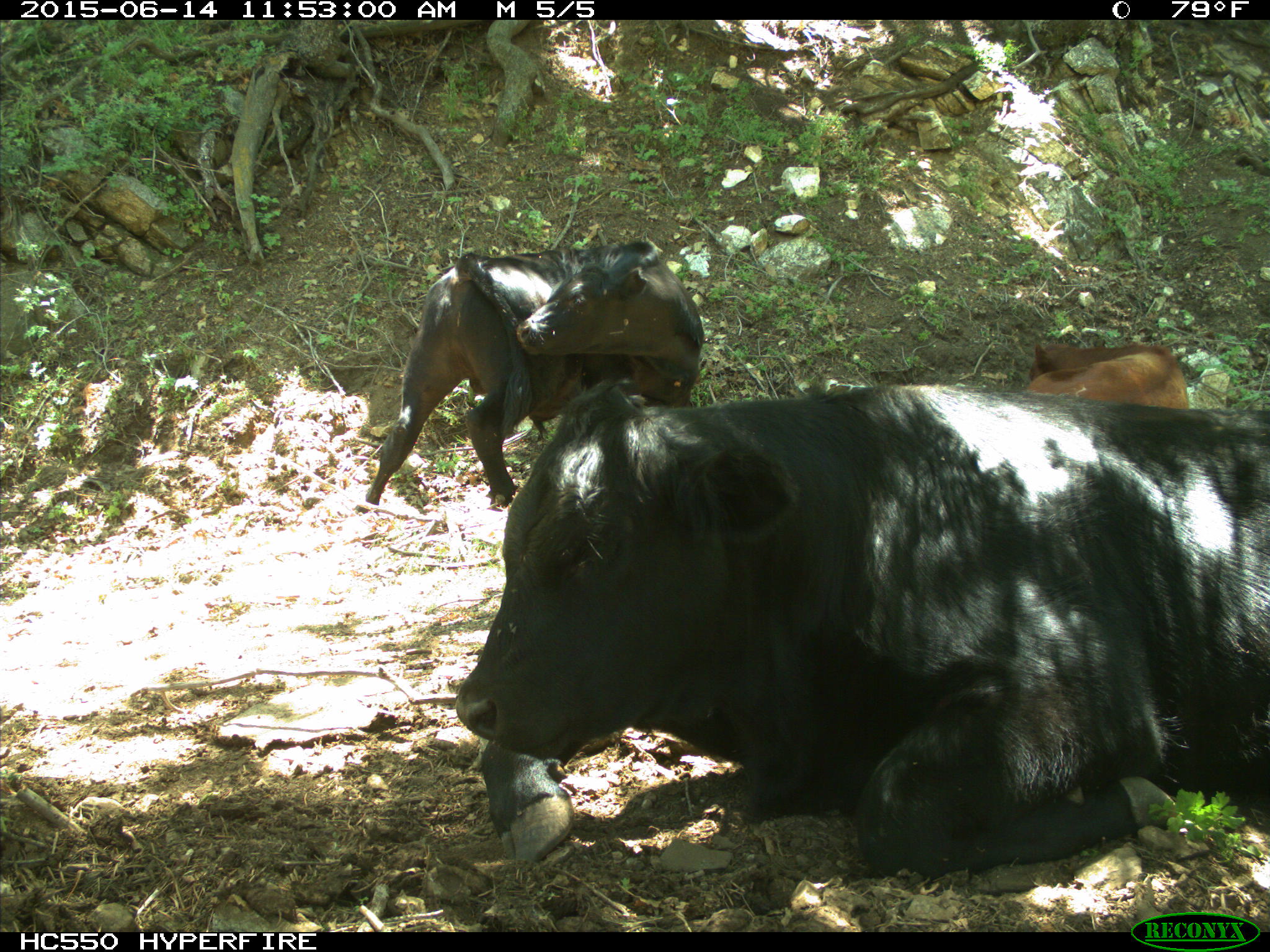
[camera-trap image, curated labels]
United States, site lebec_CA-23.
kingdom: Animalia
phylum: Chordata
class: Mammalia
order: Artiodactyla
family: Bovidae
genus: Bos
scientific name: Bos taurus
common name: domestic cow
Bos taurus (domestic cow).